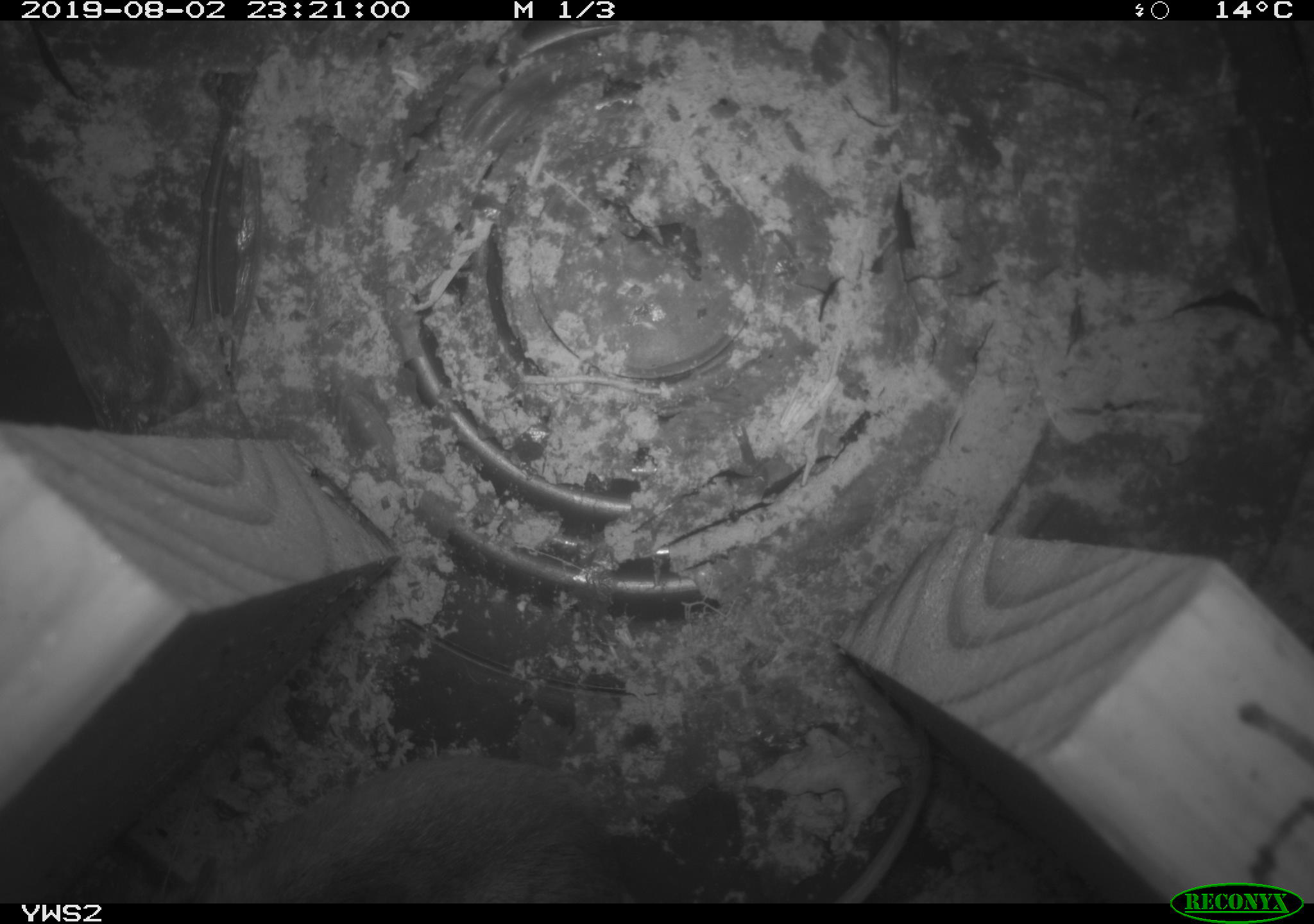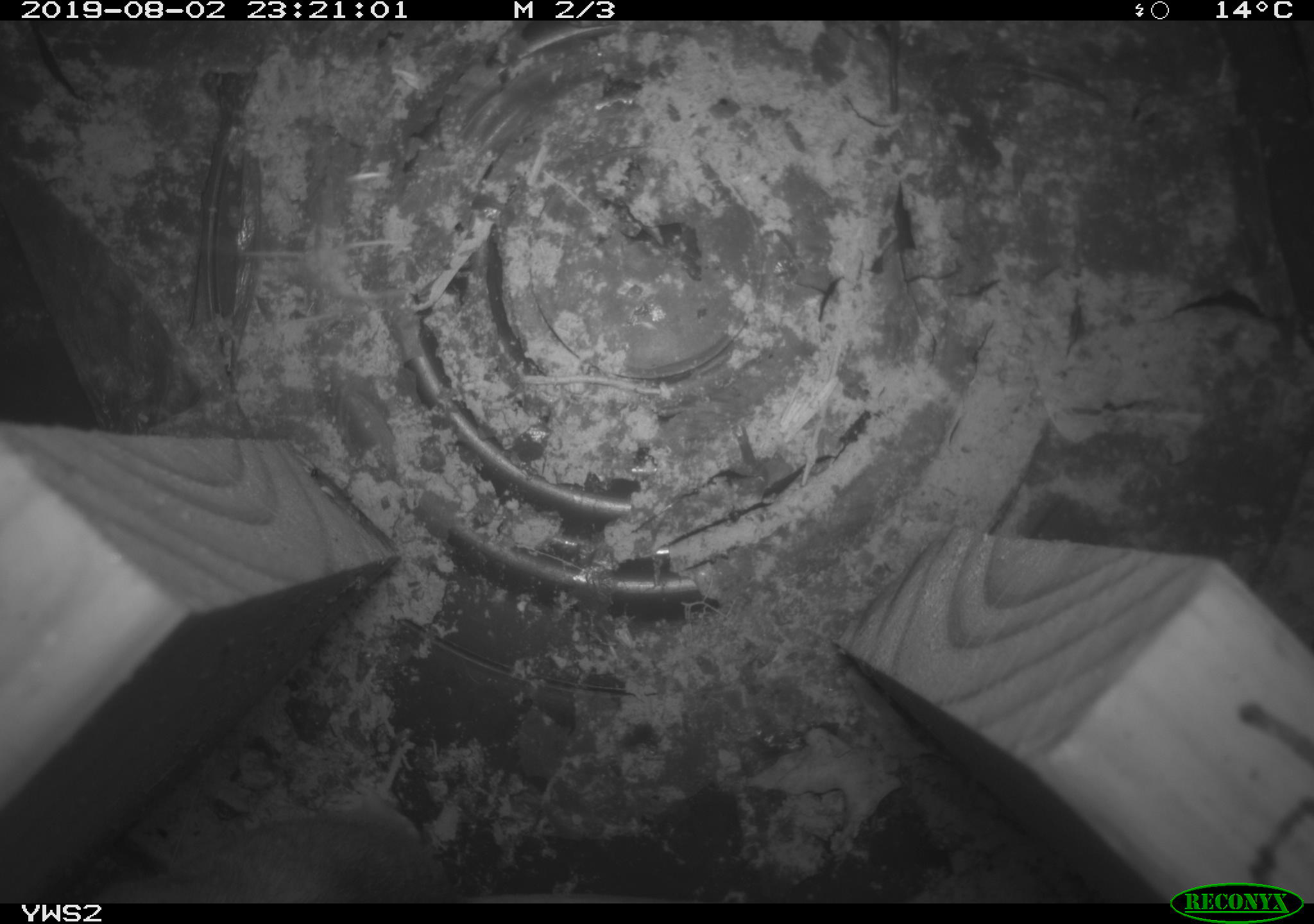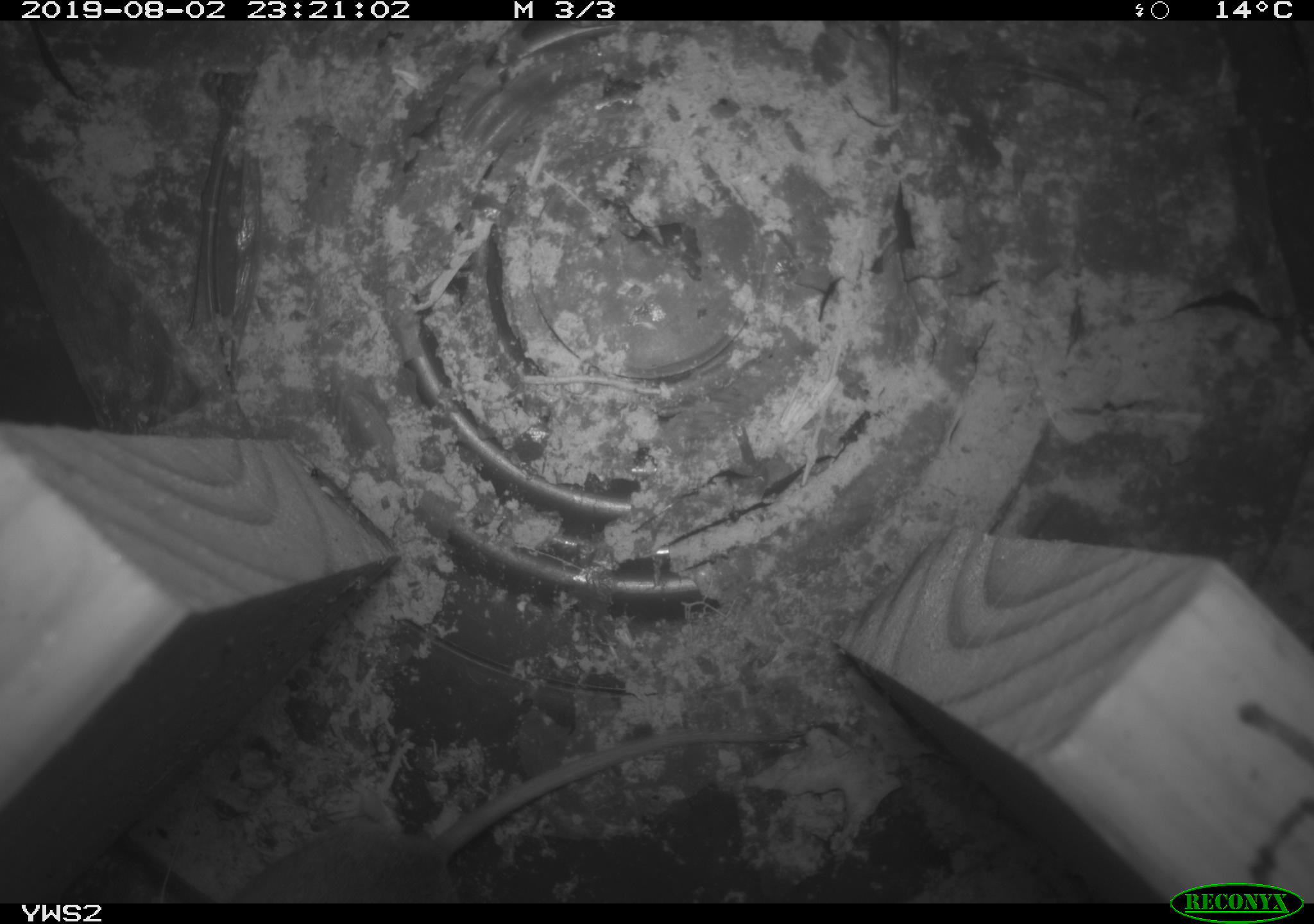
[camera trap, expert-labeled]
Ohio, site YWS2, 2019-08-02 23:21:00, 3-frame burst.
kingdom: Animalia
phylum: Chordata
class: Mammalia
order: Rodentia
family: Cricetidae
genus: Peromyscus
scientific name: Peromyscus leucopus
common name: white-footed mouse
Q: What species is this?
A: White-footed mouse (Peromyscus leucopus).